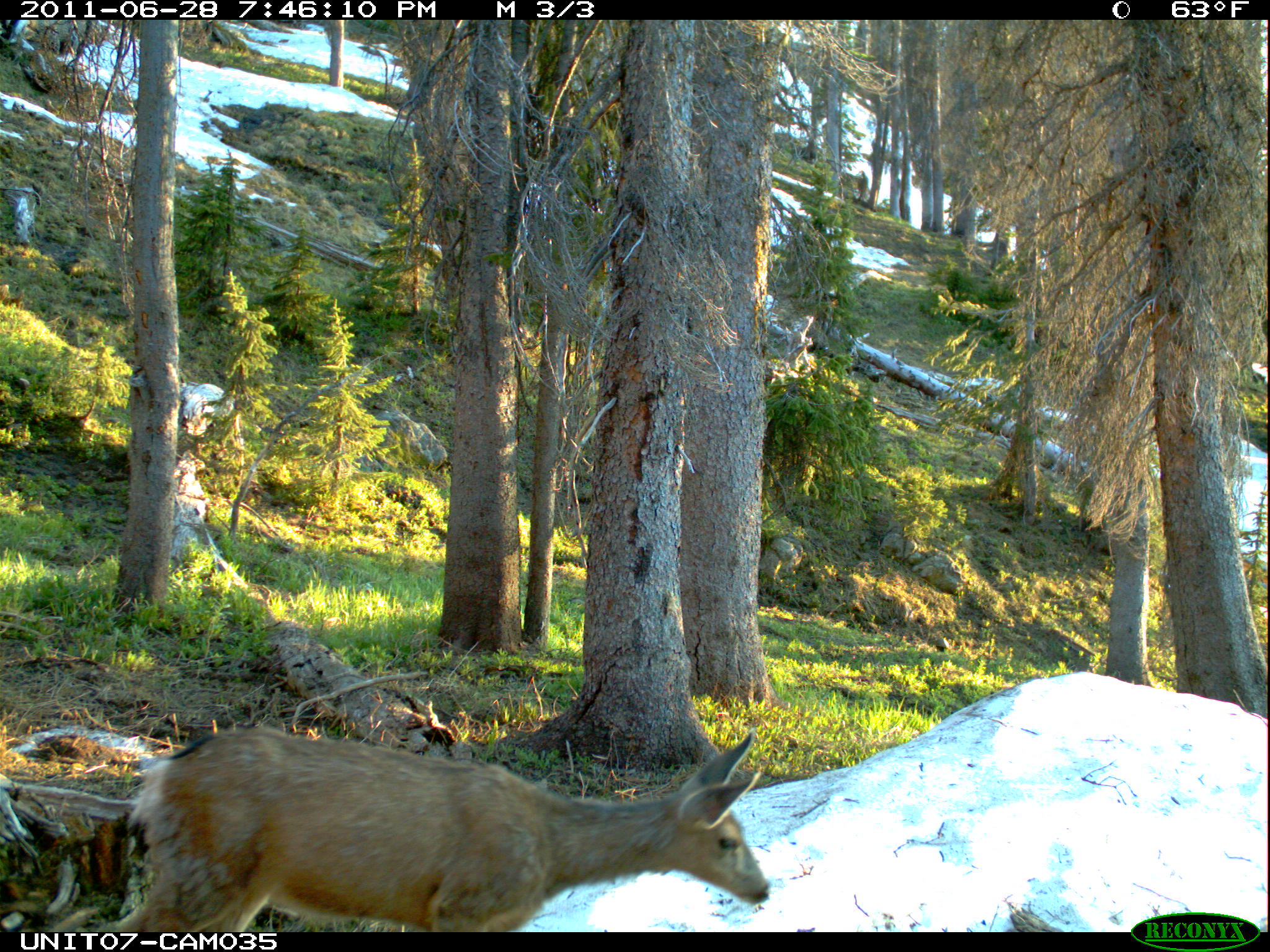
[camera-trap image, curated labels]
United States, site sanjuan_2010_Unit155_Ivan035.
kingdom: Animalia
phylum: Chordata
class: Mammalia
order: Artiodactyla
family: Cervidae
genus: Odocoileus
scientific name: Odocoileus hemionus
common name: mule deer